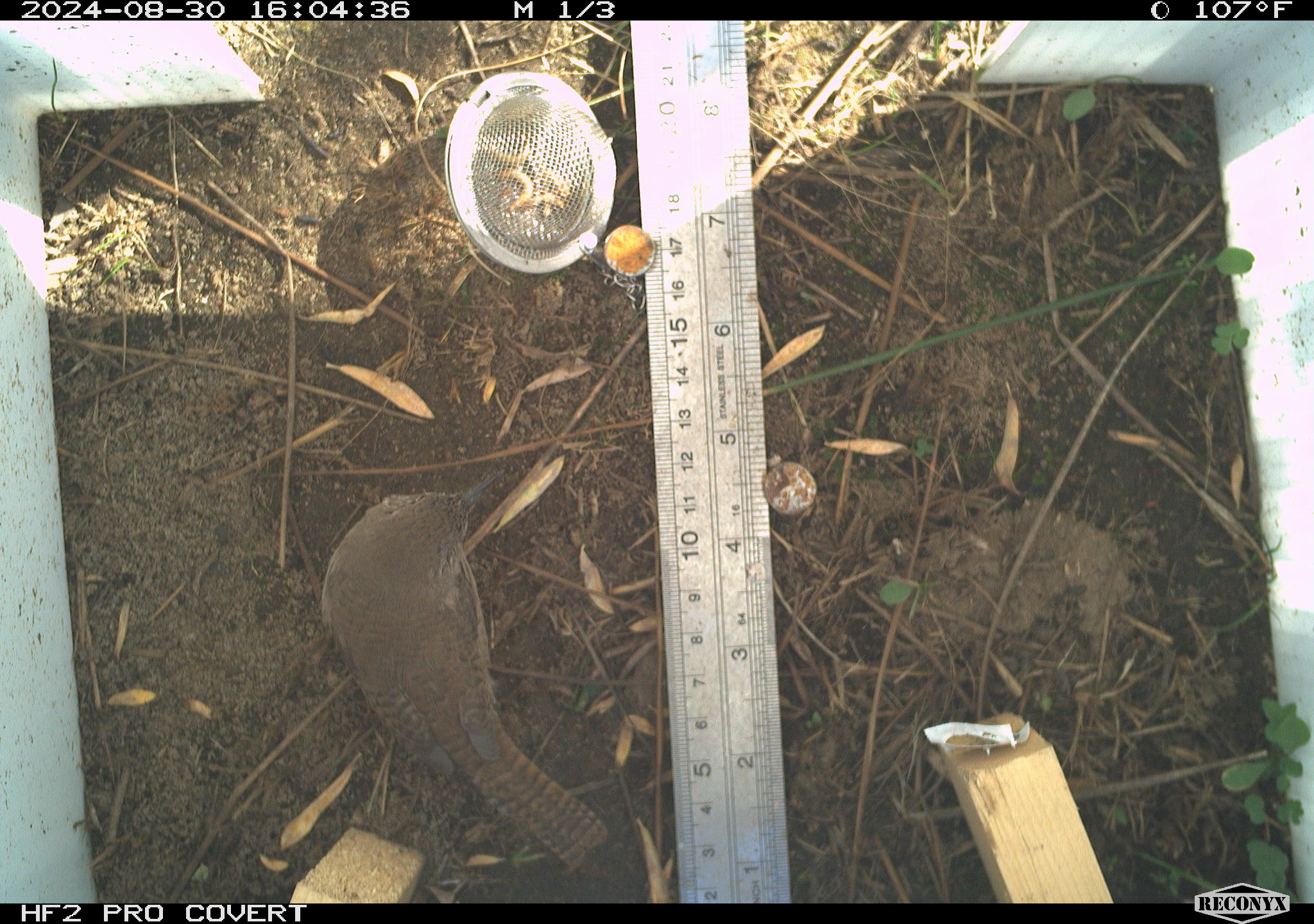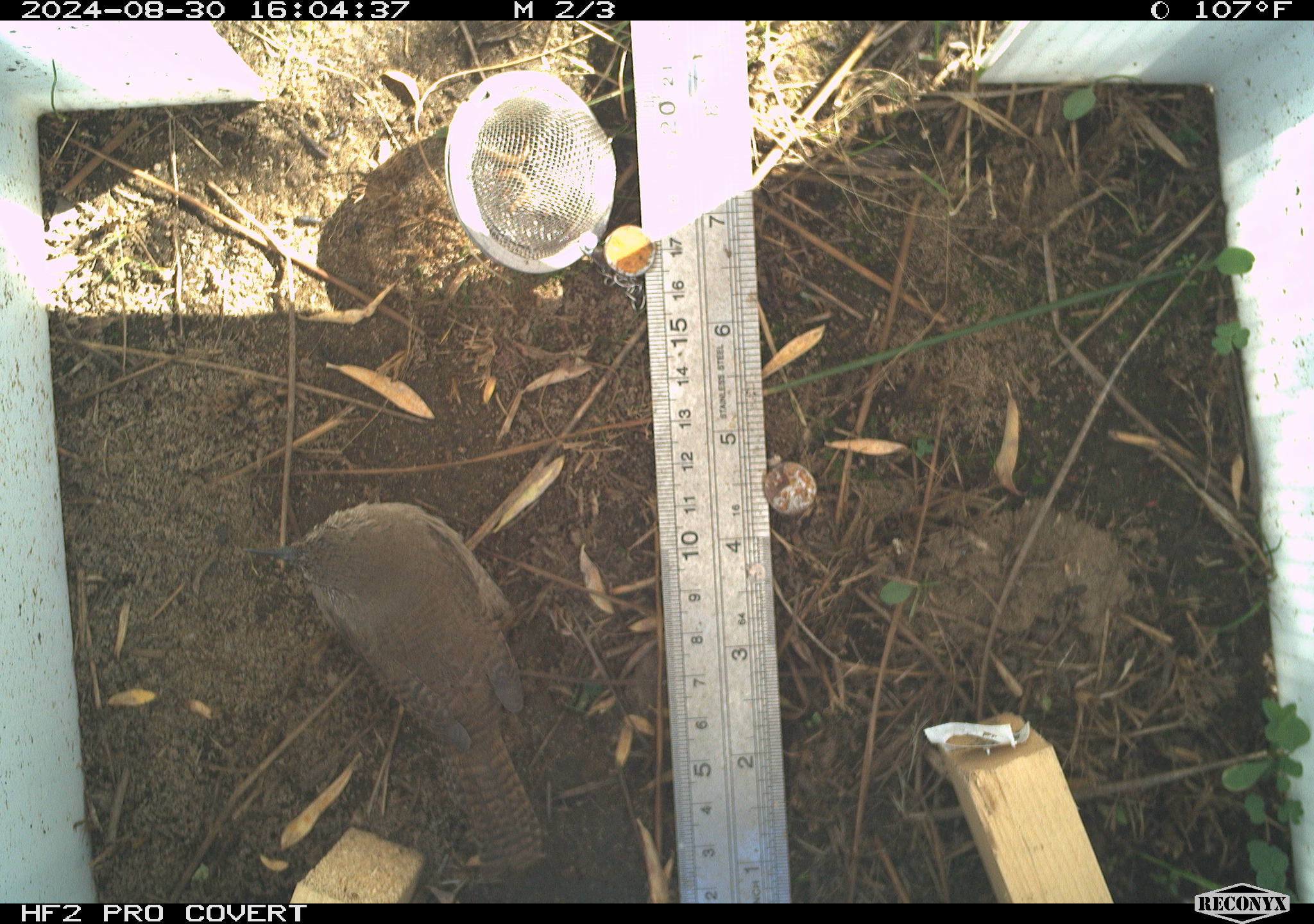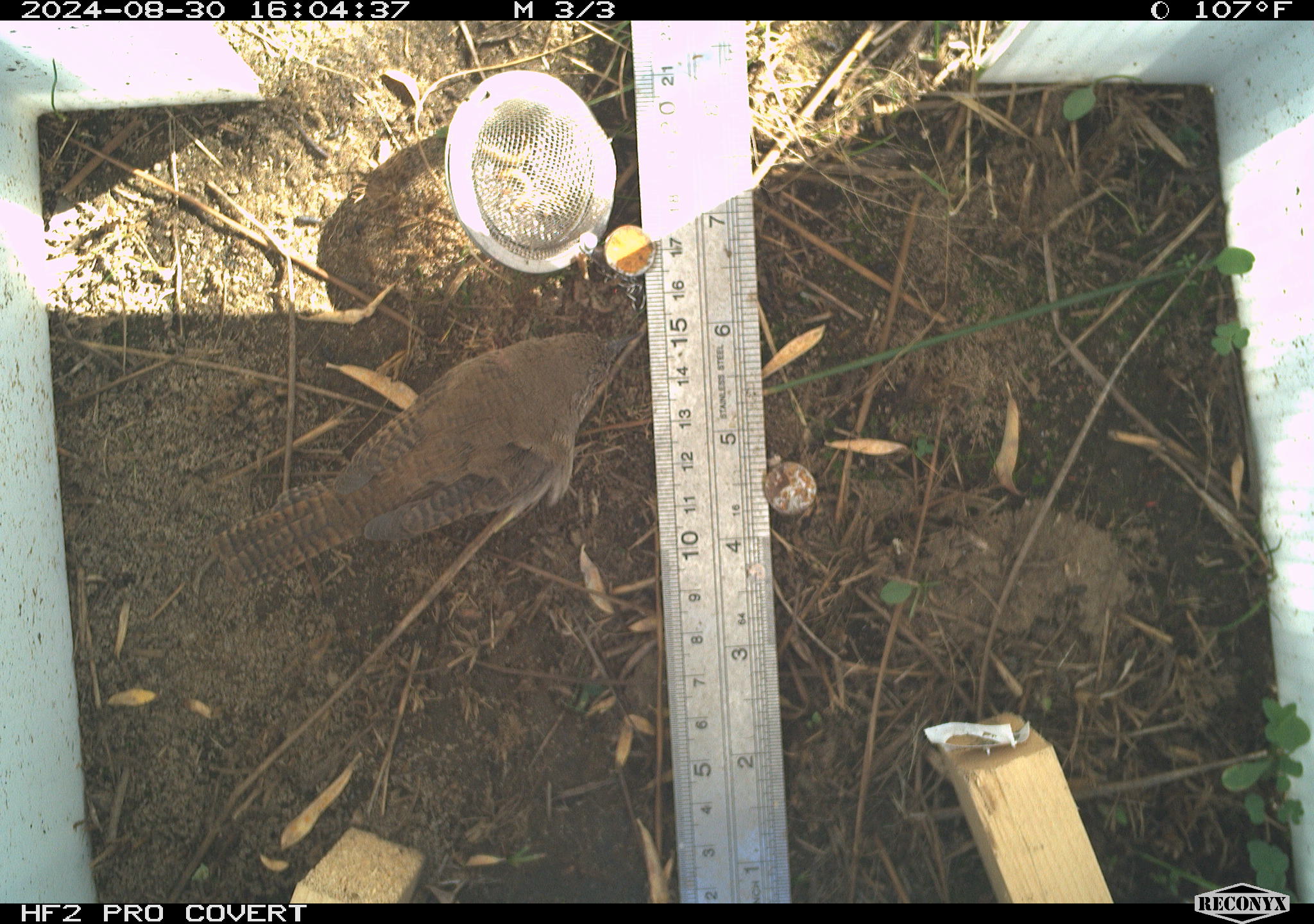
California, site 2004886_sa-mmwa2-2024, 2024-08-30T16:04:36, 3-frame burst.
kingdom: Animalia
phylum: Chordata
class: Aves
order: Passeriformes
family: Troglodytidae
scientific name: Troglodytidae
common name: wren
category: troglodytidae family